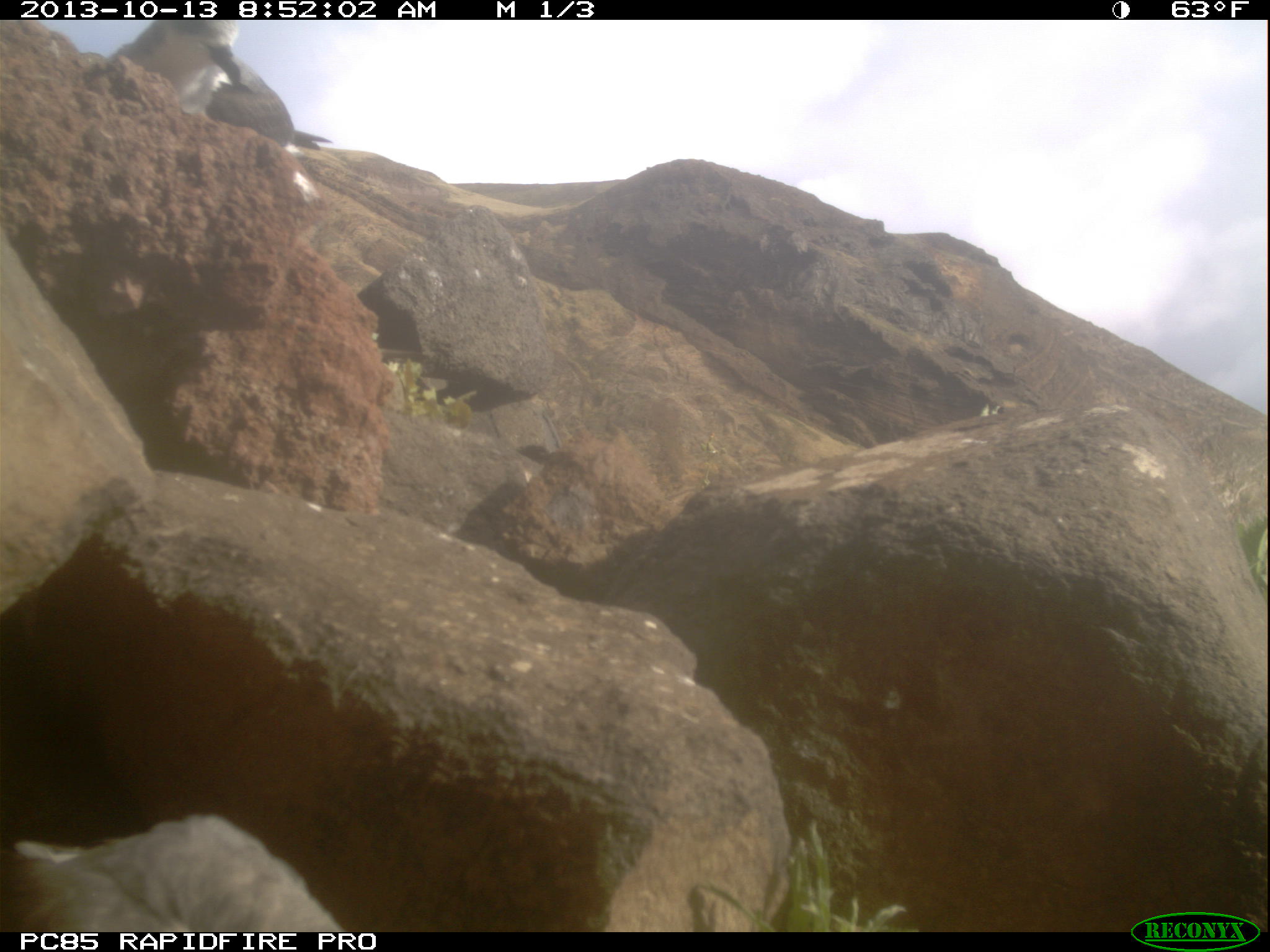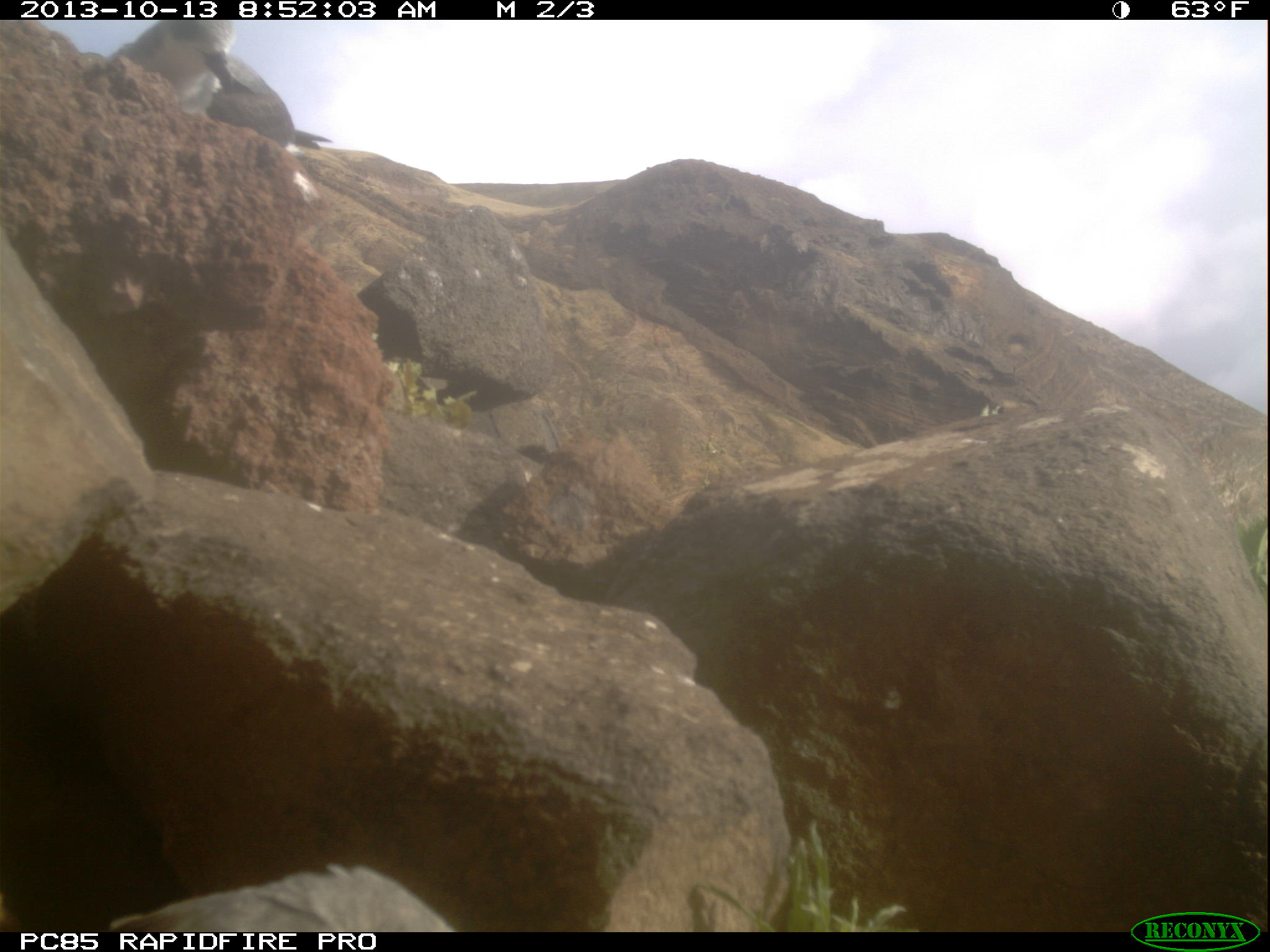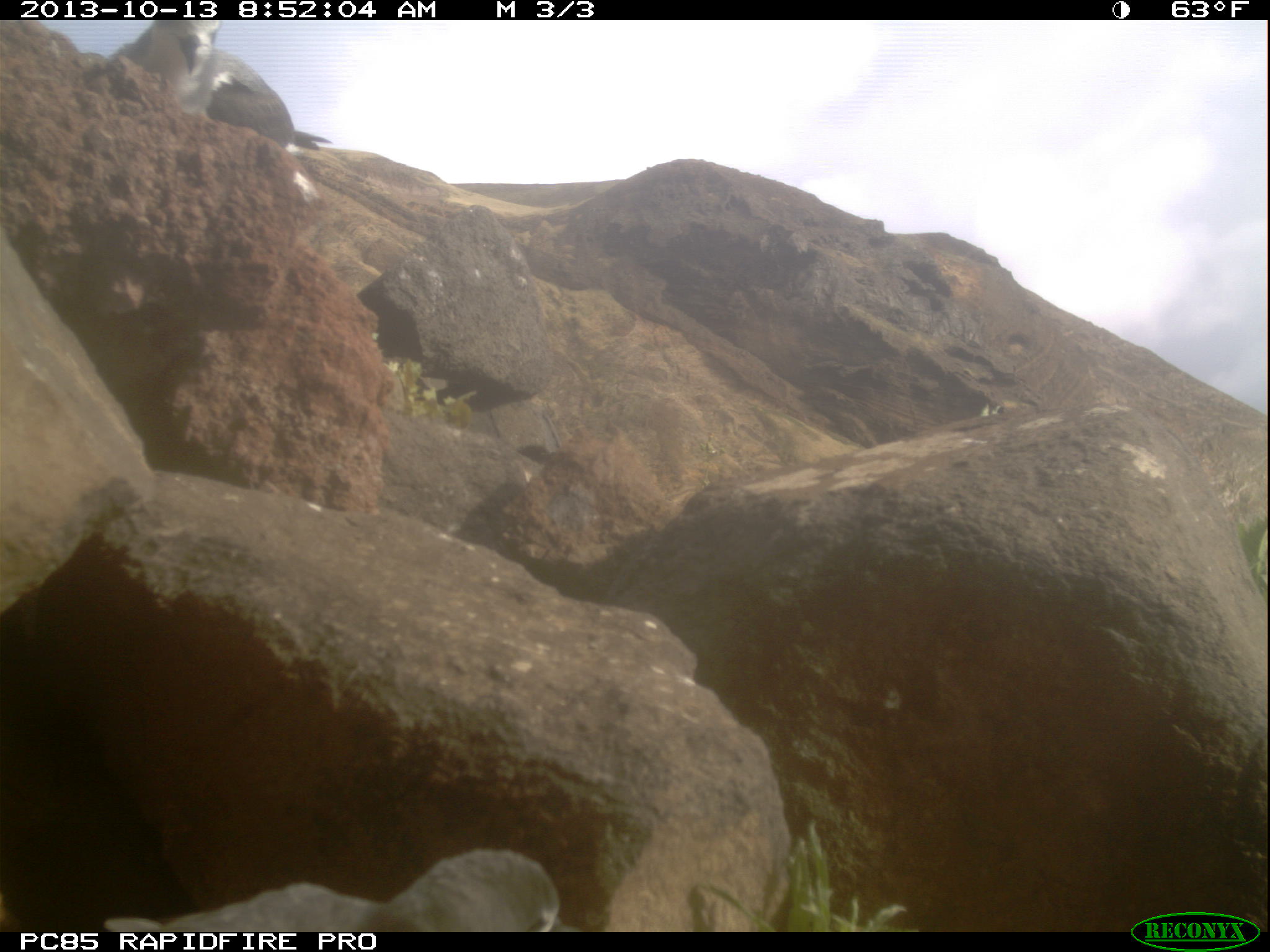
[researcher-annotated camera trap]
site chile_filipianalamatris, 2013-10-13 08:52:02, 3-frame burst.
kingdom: Animalia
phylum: Chordata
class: Aves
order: Procellariiformes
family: Procellariidae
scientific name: Procellariidae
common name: petrel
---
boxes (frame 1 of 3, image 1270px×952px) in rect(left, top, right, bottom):
petrel: rect(3, 811, 347, 933); rect(50, 16, 331, 151)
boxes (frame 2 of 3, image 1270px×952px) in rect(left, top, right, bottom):
petrel: rect(81, 18, 324, 153); rect(68, 861, 464, 932)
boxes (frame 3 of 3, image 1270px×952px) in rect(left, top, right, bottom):
petrel: rect(77, 847, 566, 933); rect(112, 19, 331, 155)